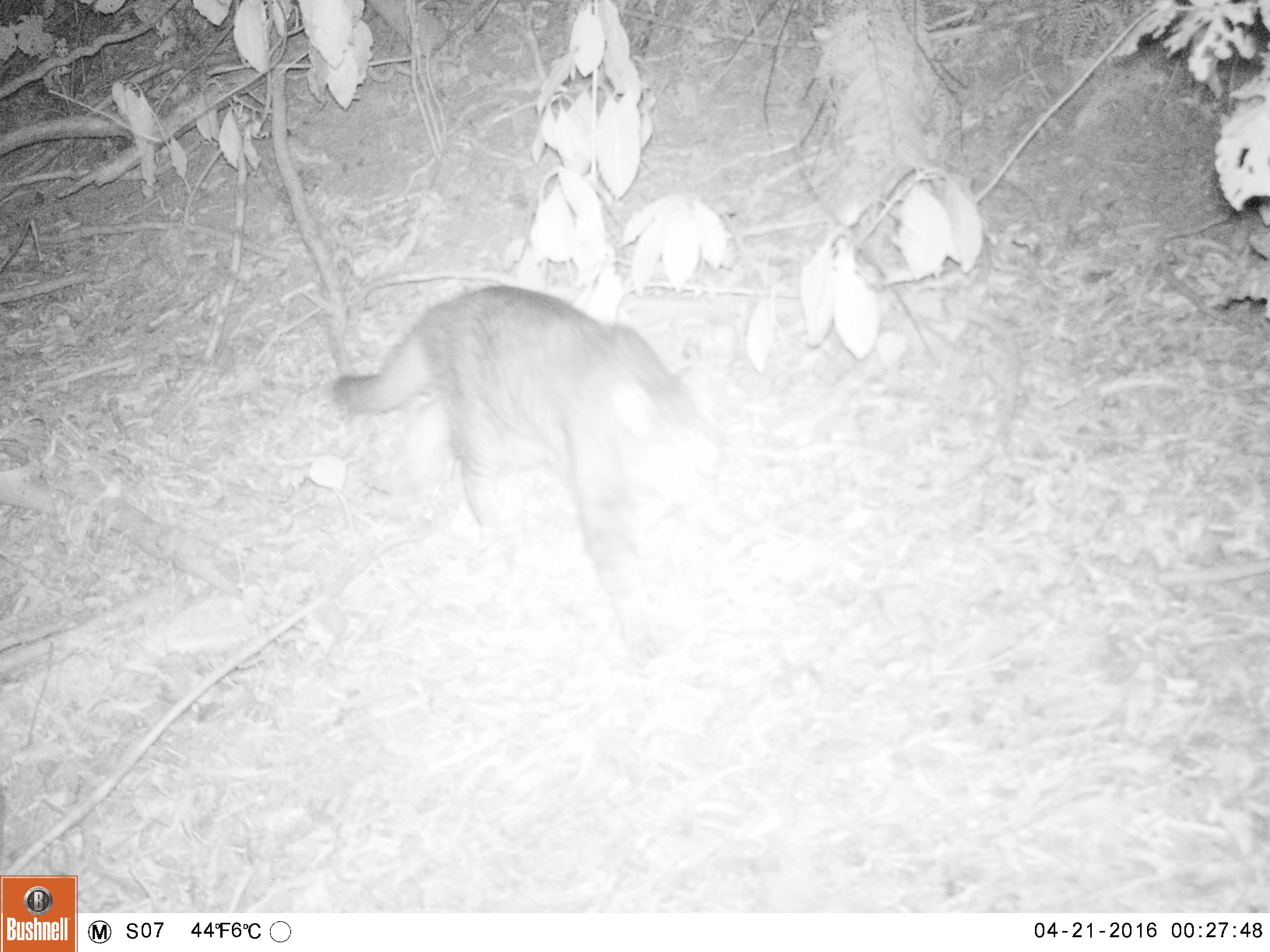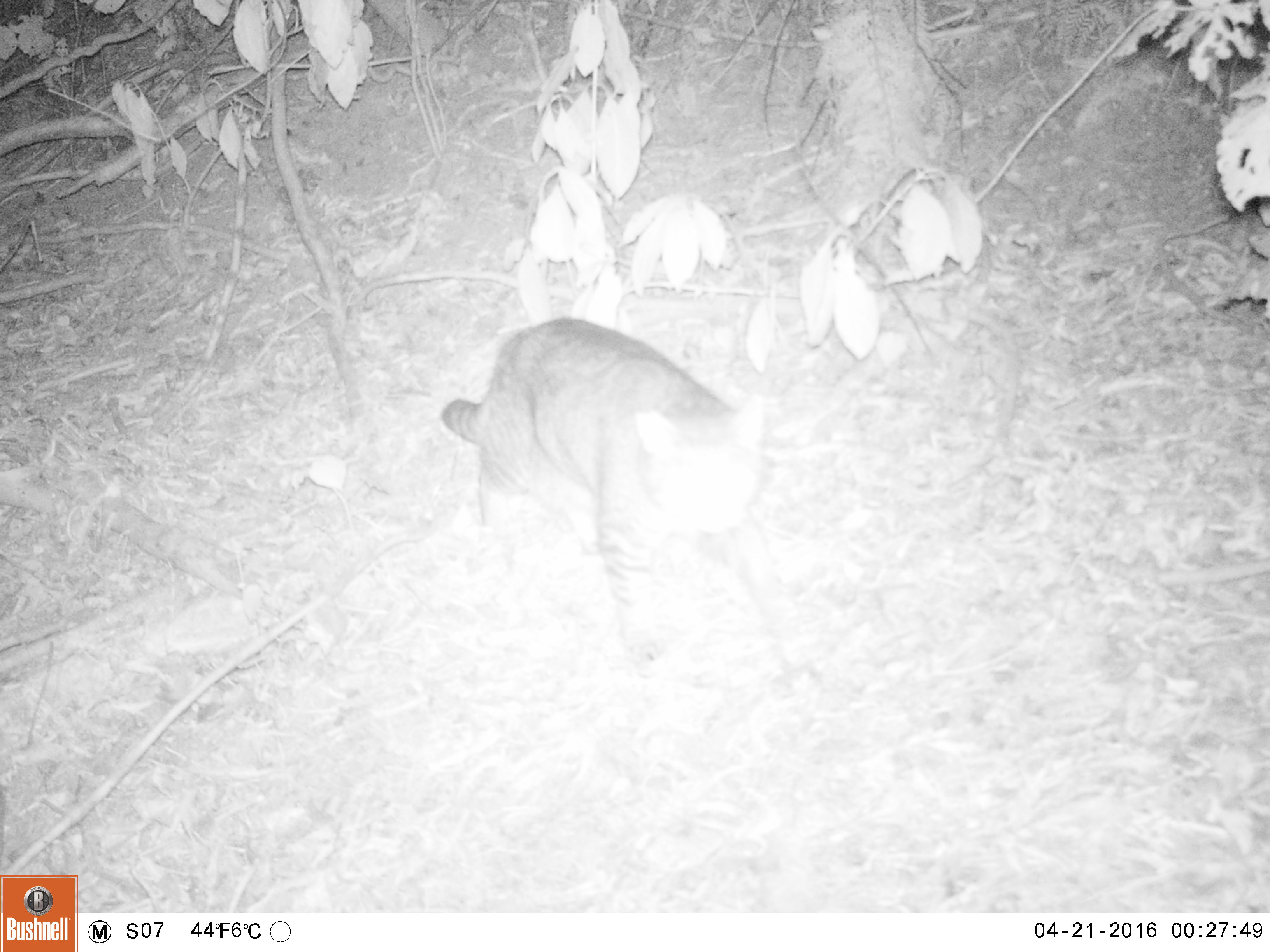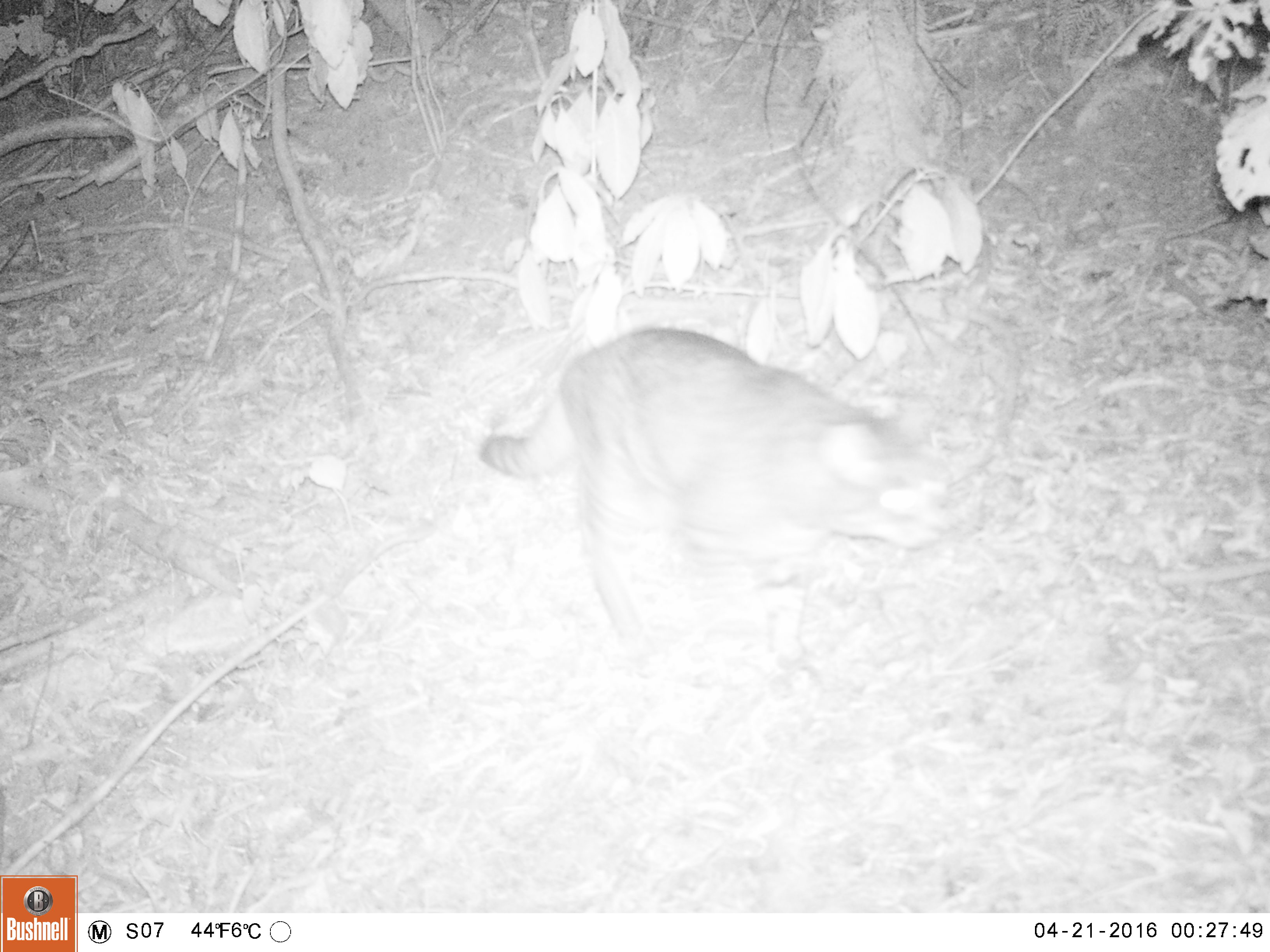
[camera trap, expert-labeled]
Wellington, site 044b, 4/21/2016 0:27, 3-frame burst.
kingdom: Animalia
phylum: Chordata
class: Mammalia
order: Carnivora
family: Felidae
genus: Felis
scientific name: Felis catus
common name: cat